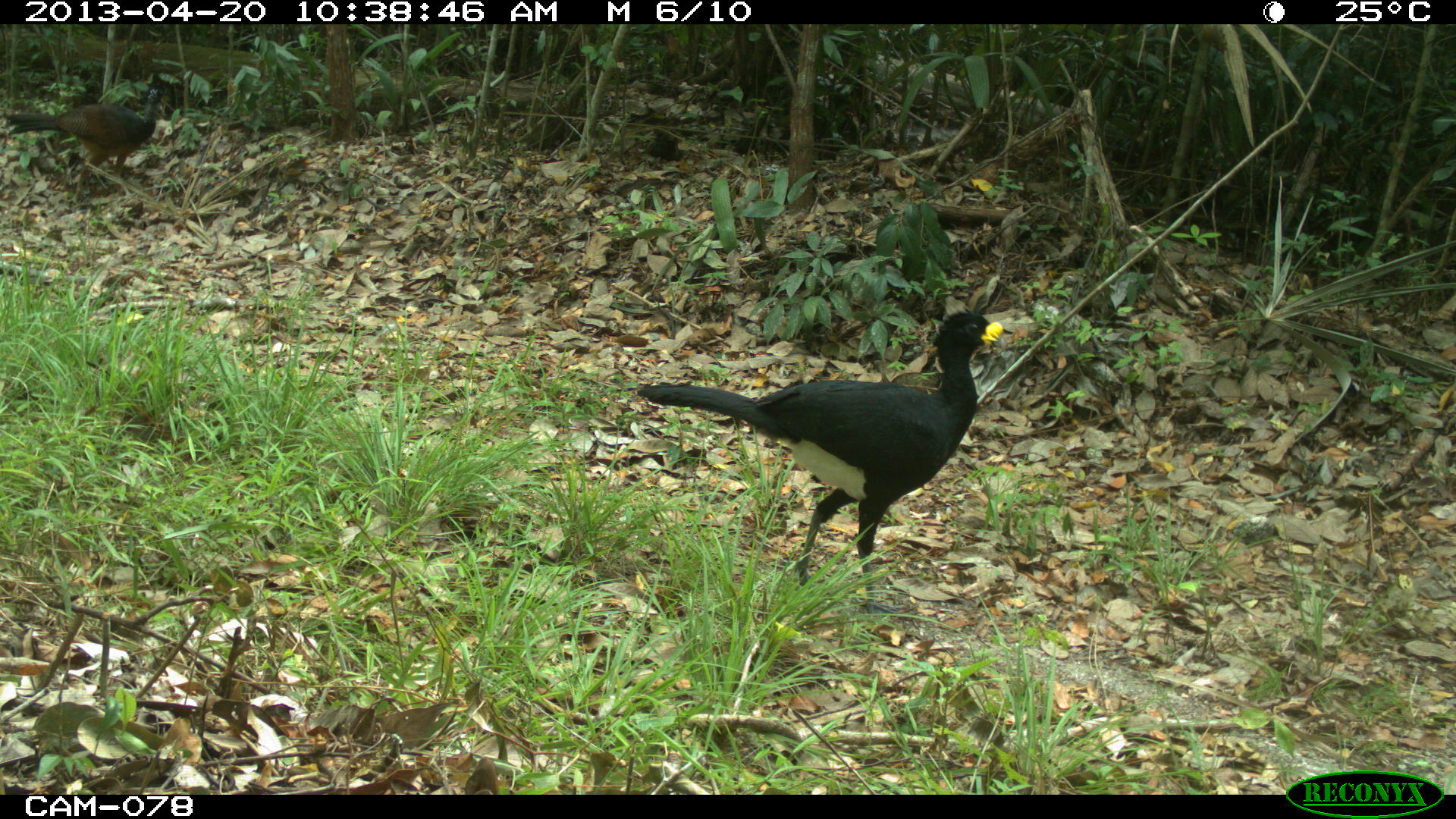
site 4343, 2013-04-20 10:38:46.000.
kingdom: Animalia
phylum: Chordata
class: Aves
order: Galliformes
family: Cracidae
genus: Crax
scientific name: Crax rubra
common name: great curassow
Crax rubra (great curassow), count 2.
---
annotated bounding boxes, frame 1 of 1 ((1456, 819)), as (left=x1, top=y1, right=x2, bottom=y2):
crax rubra: (left=636, top=306, right=1007, bottom=616); (left=0, top=86, right=164, bottom=202)